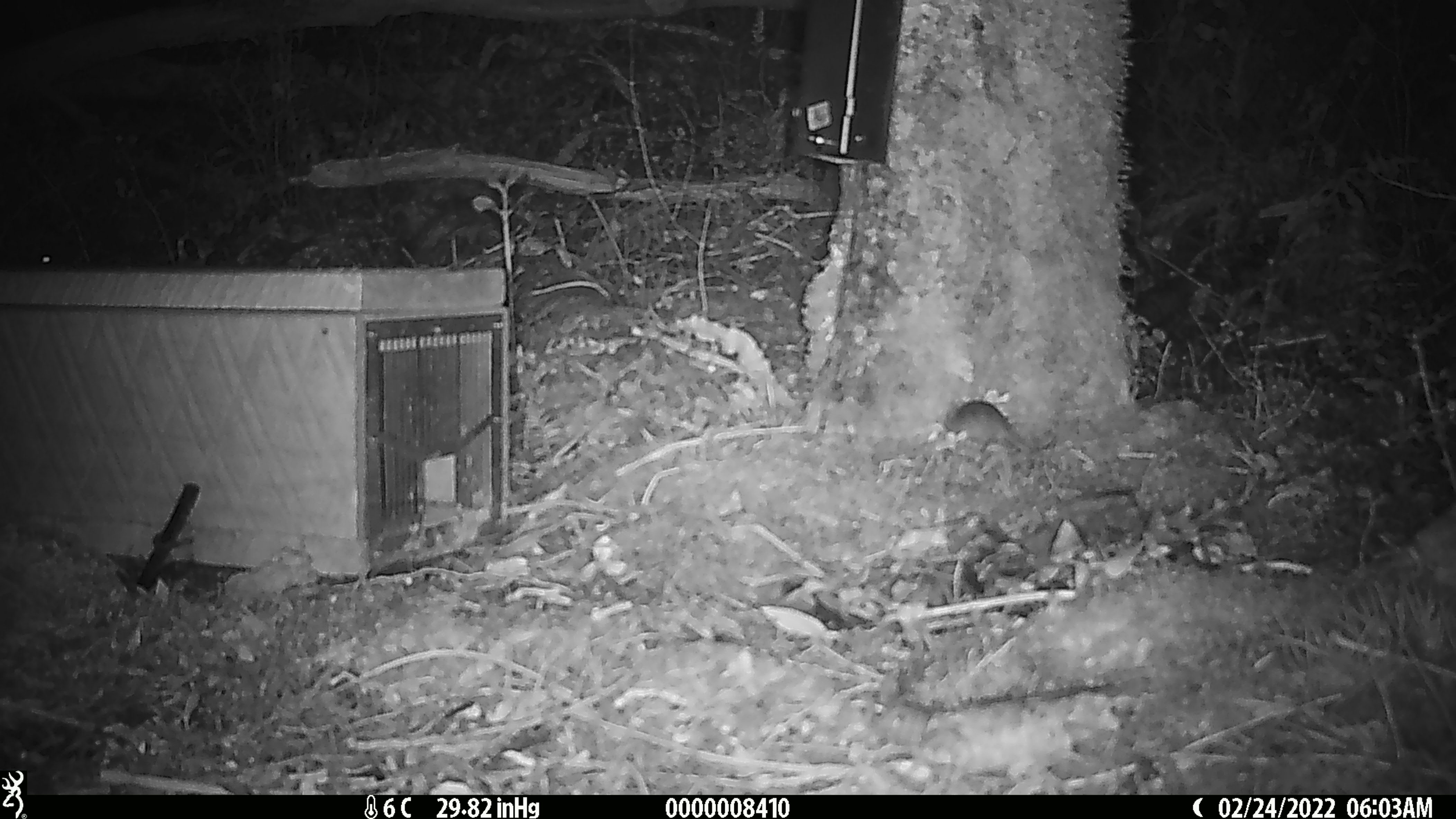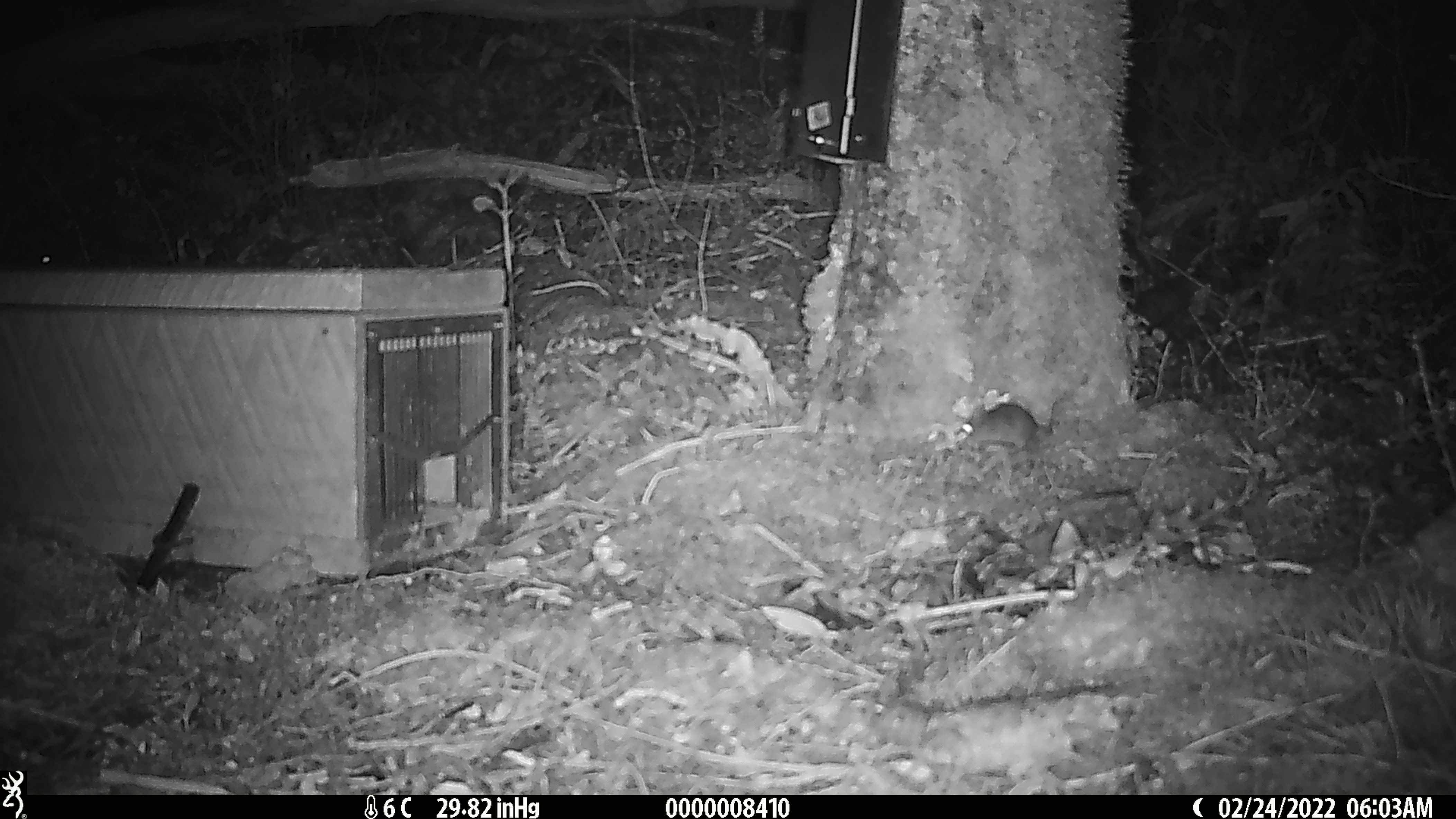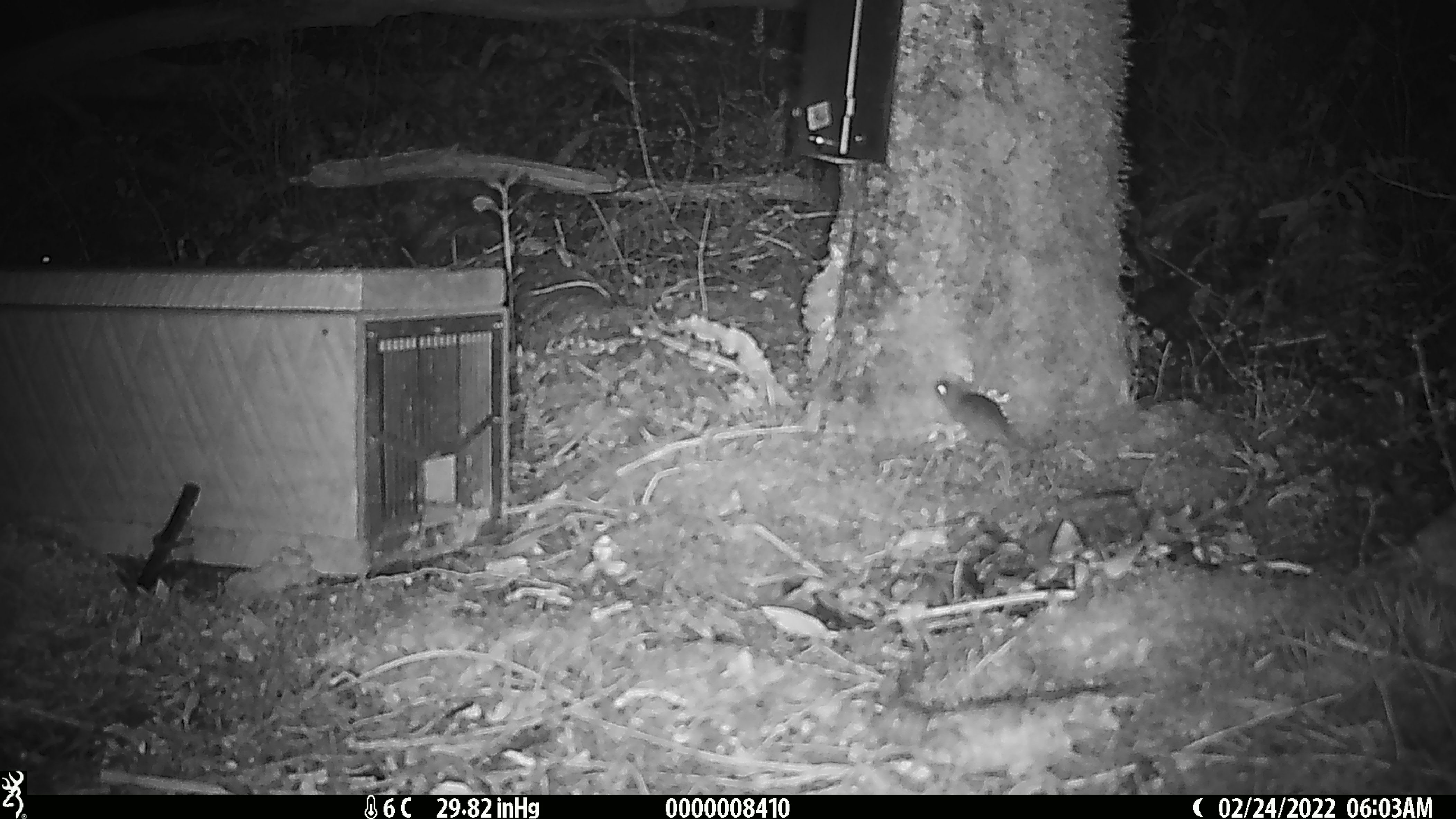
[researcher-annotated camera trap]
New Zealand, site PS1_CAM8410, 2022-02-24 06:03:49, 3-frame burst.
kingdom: Animalia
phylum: Chordata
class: Mammalia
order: Rodentia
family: Muridae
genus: Mus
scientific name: Mus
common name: mouse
Mouse (Mus).